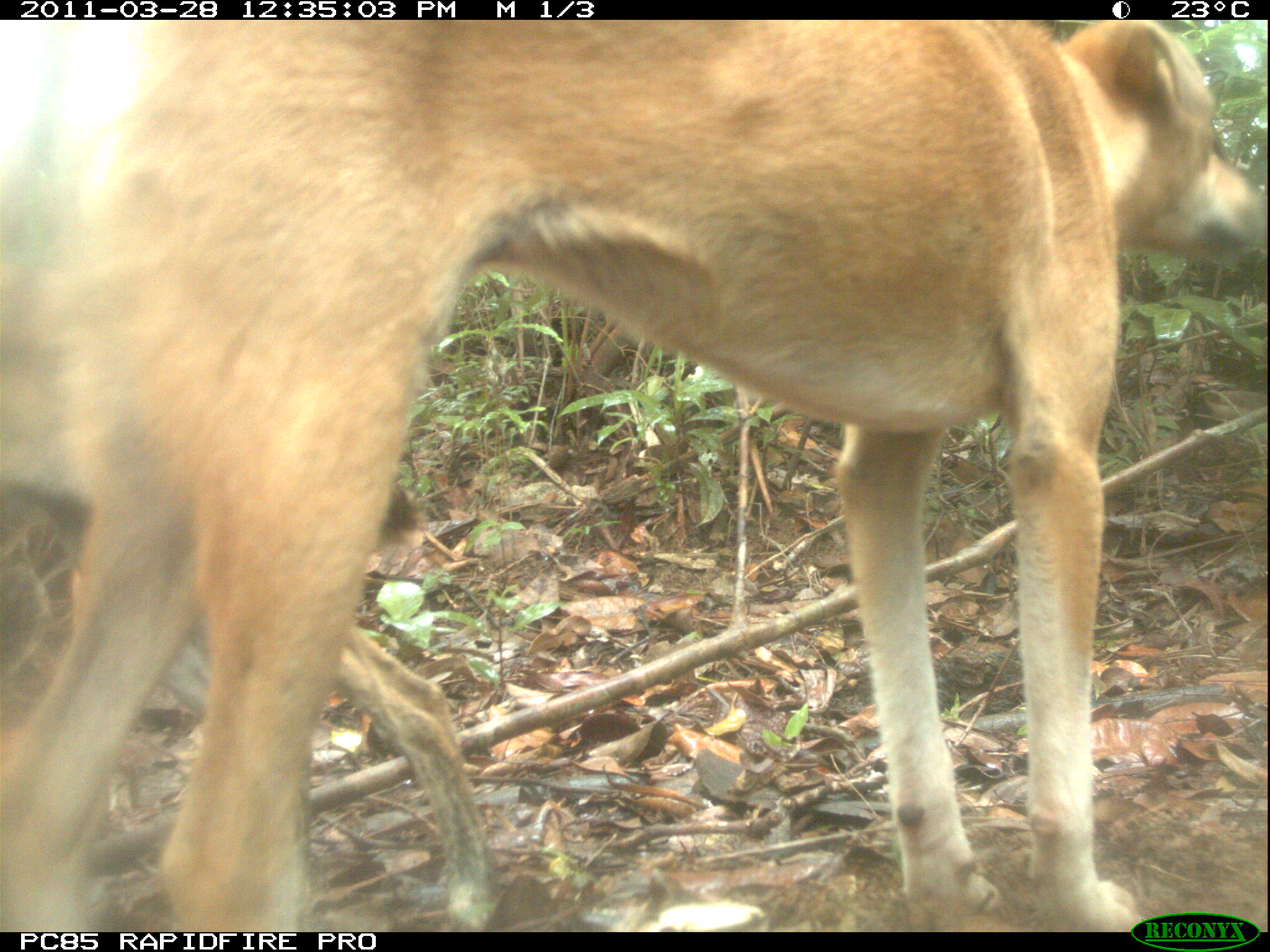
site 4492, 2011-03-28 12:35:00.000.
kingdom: Animalia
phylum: Chordata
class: Mammalia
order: Carnivora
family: Canidae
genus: Canis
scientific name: Canis familiaris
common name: domestic dog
Canis familiaris (domestic dog), count 2.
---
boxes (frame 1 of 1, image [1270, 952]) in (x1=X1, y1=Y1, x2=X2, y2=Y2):
canis familiaris: (x1=0, y1=20, x2=1263, y2=929)